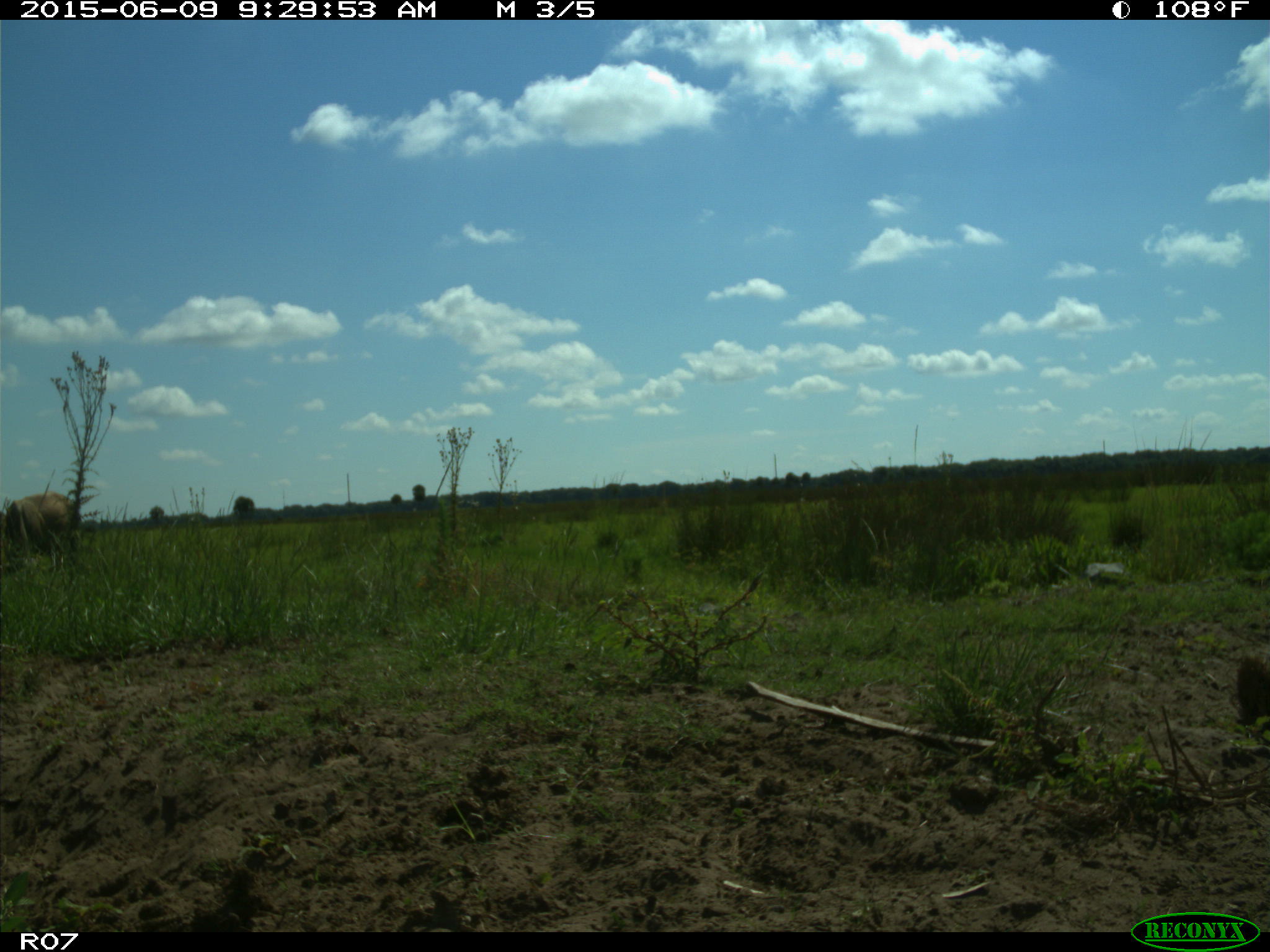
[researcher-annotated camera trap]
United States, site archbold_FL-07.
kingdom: Animalia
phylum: Chordata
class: Mammalia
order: Artiodactyla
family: Bovidae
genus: Bos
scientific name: Bos taurus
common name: domestic cow